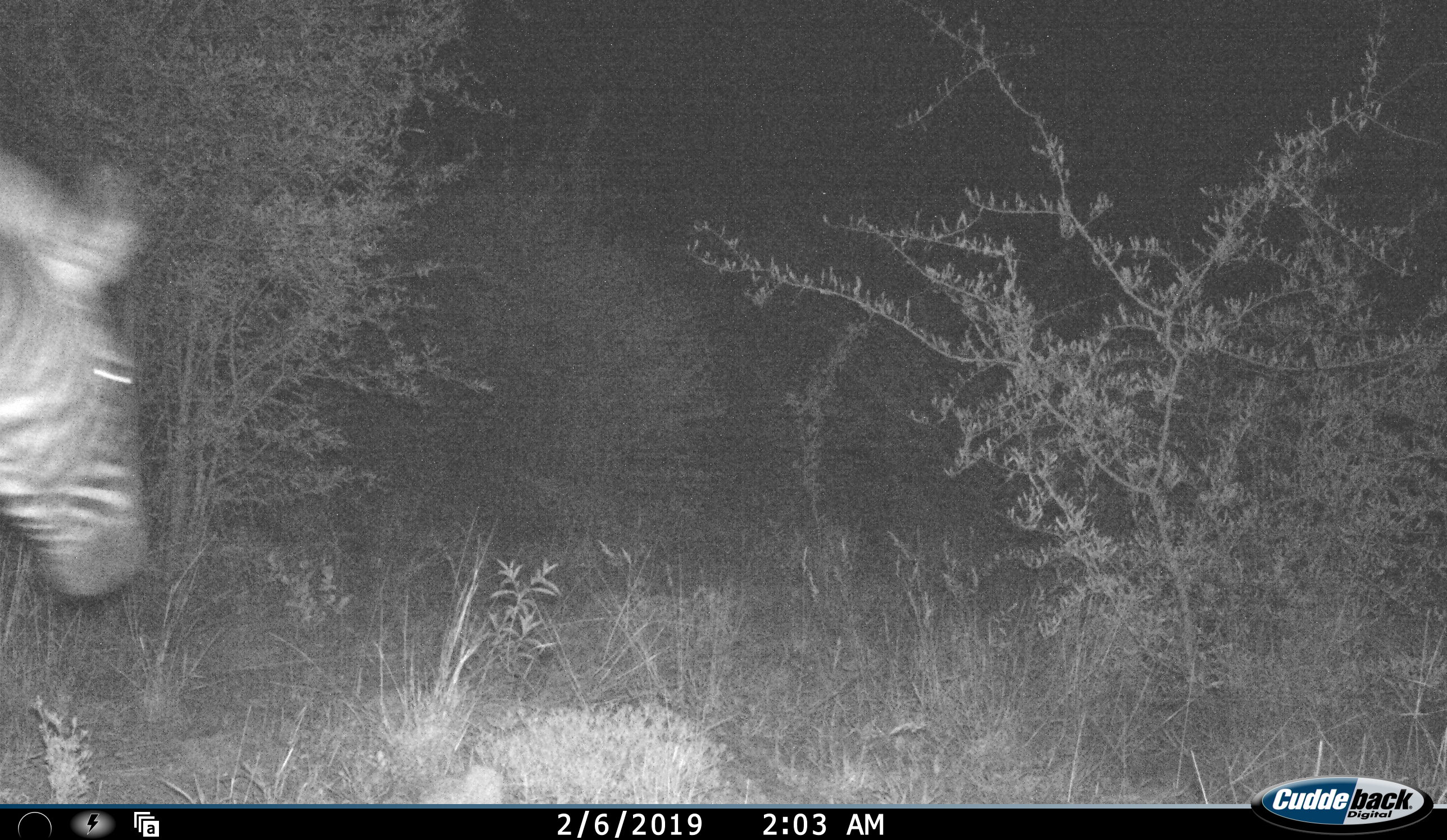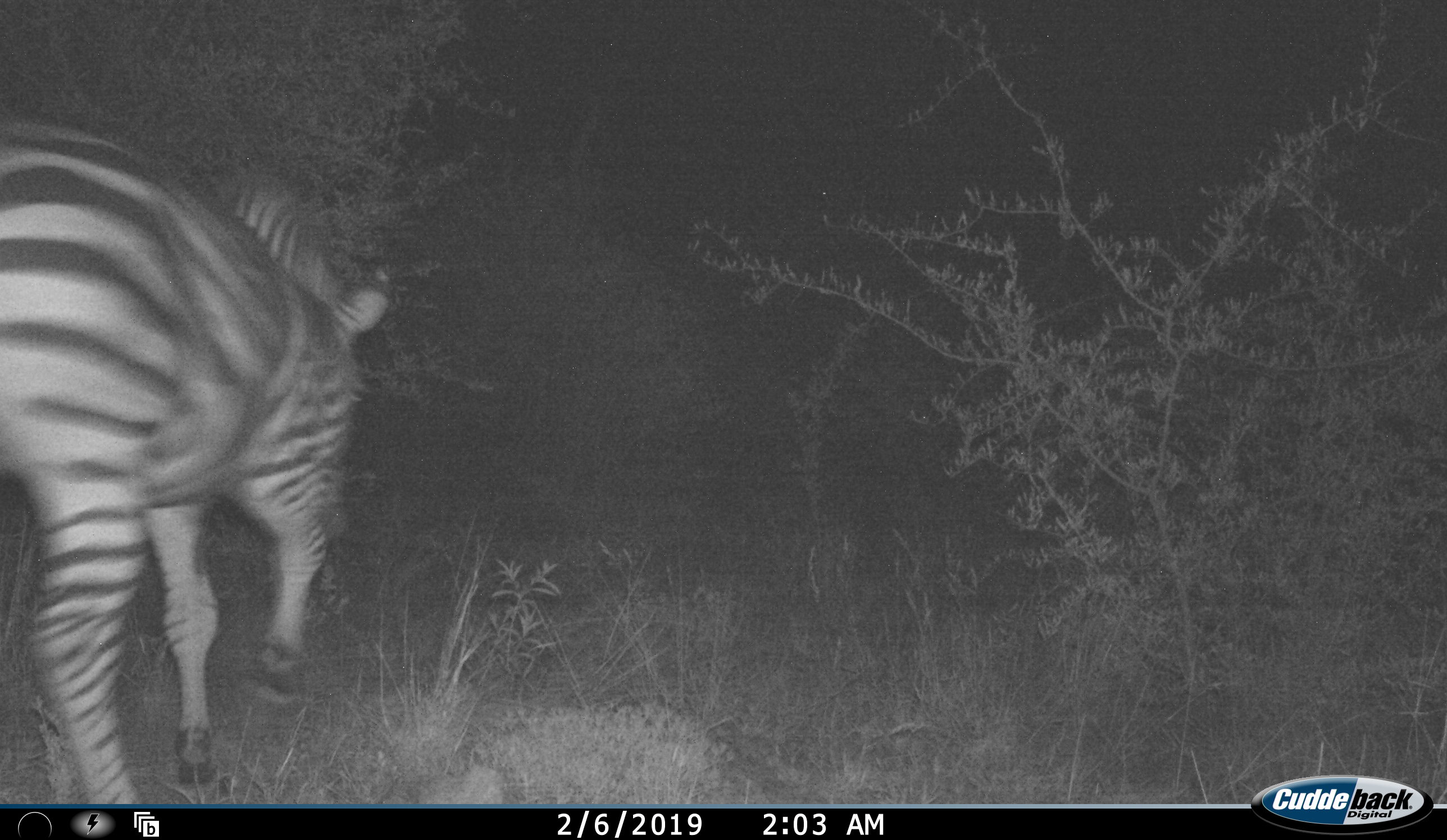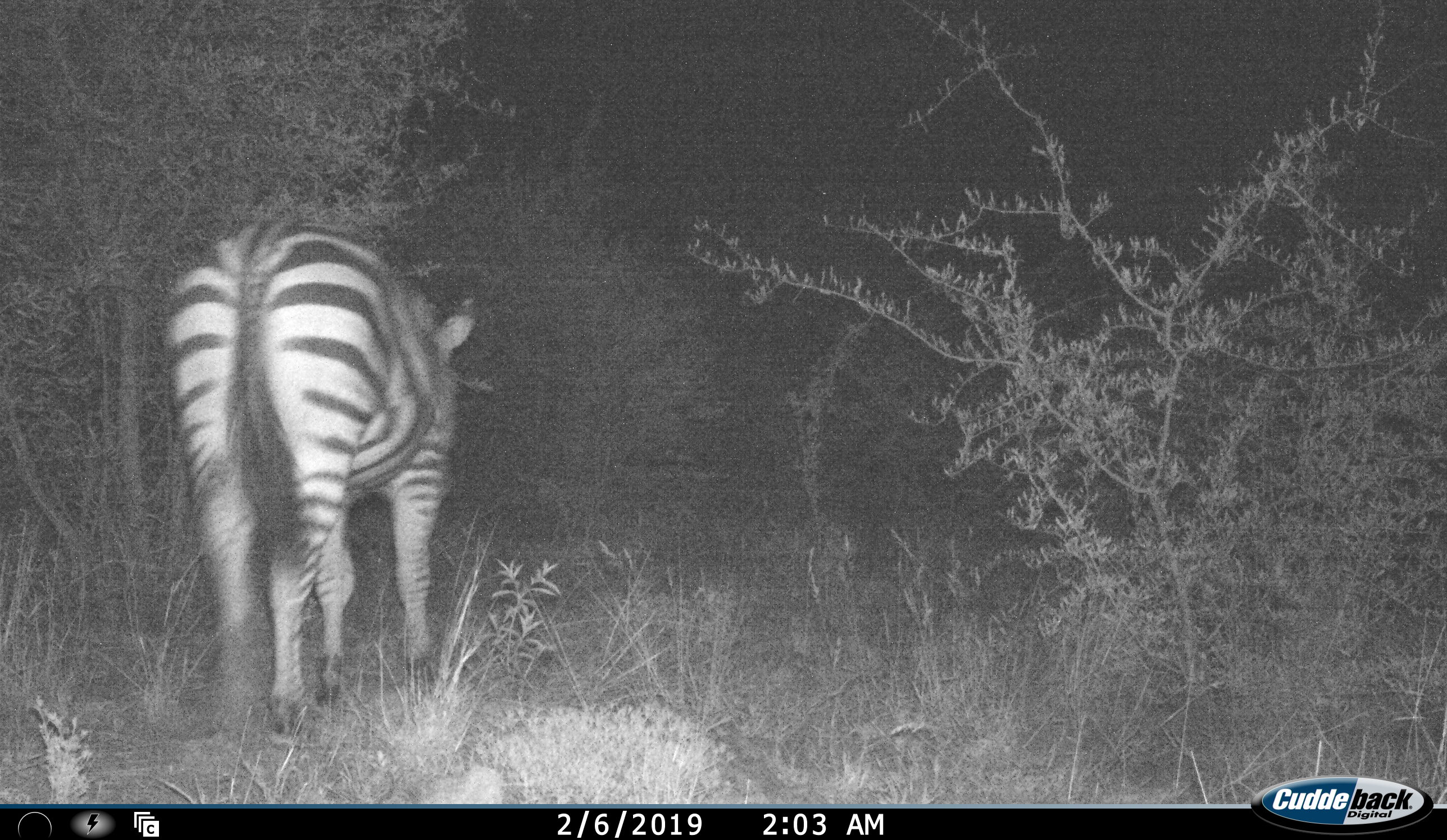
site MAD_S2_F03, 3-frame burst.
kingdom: Animalia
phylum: Chordata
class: Mammalia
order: Perissodactyla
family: Equidae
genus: Equus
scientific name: Equus quagga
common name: plains zebra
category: zebraplains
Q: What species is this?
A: Zebraplains (plains zebra) (Equus quagga).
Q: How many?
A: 1.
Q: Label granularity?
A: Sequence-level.